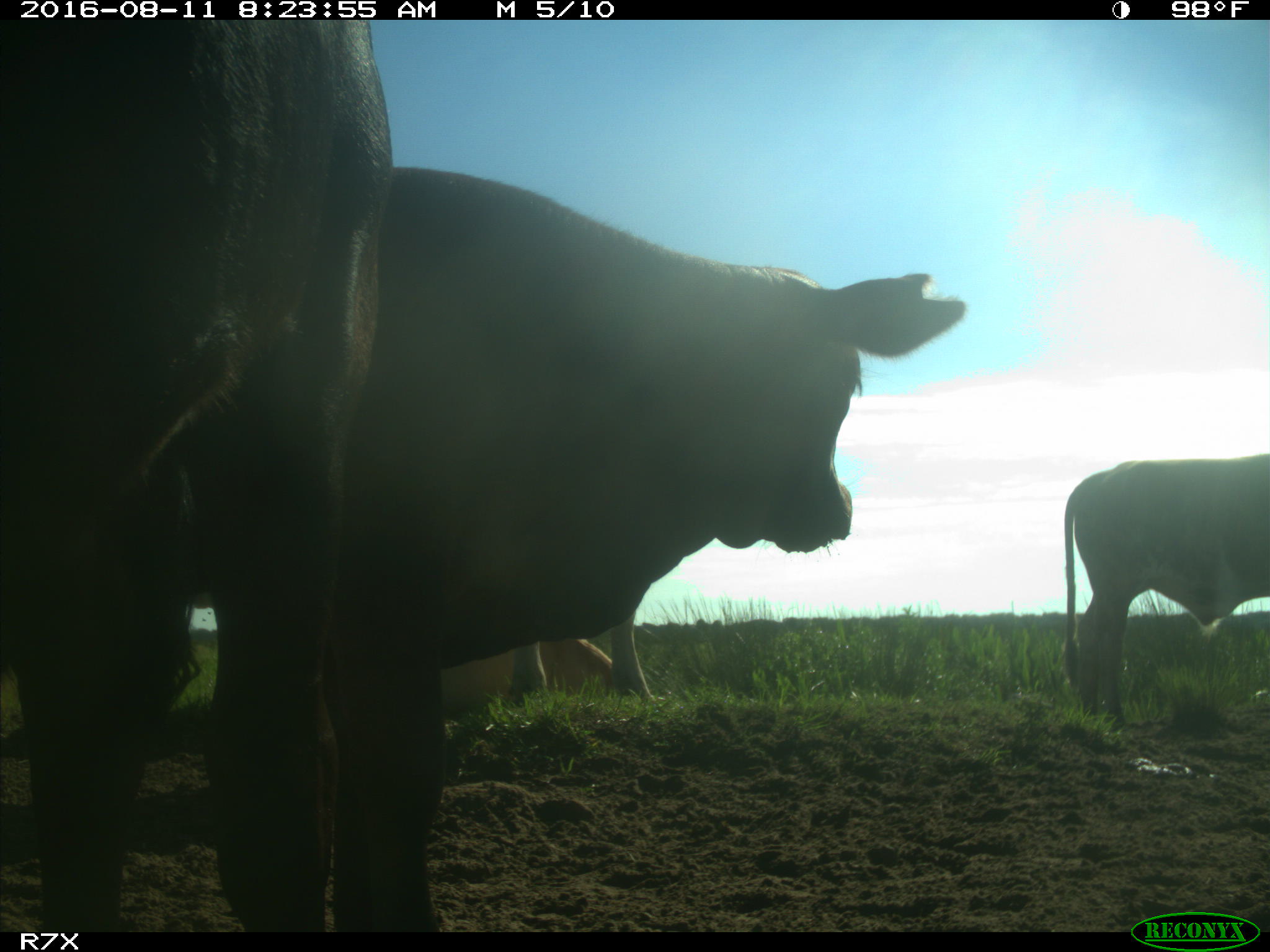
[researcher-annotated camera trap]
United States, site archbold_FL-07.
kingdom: Animalia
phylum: Chordata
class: Mammalia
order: Artiodactyla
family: Bovidae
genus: Bos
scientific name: Bos taurus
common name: domestic cow